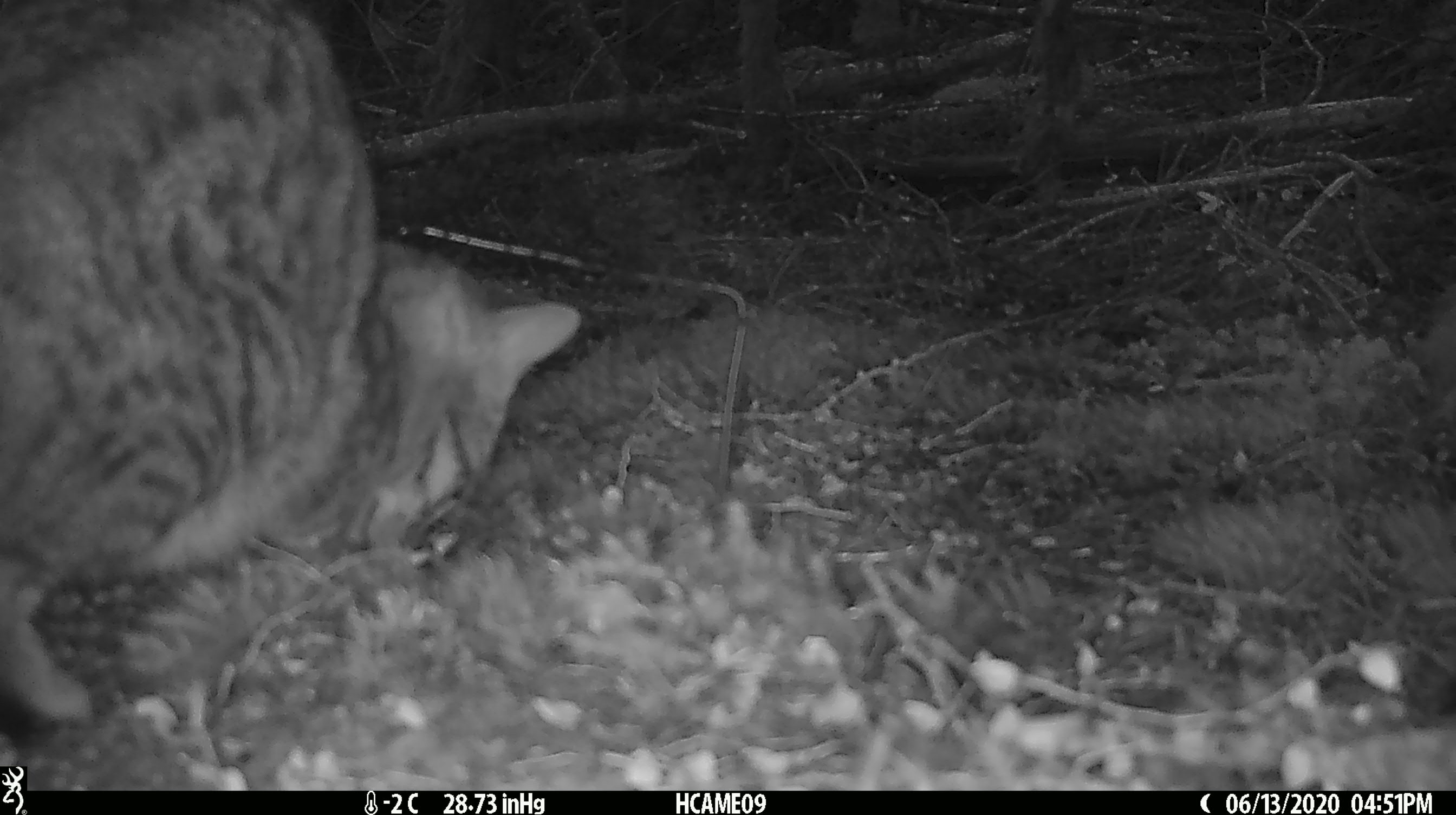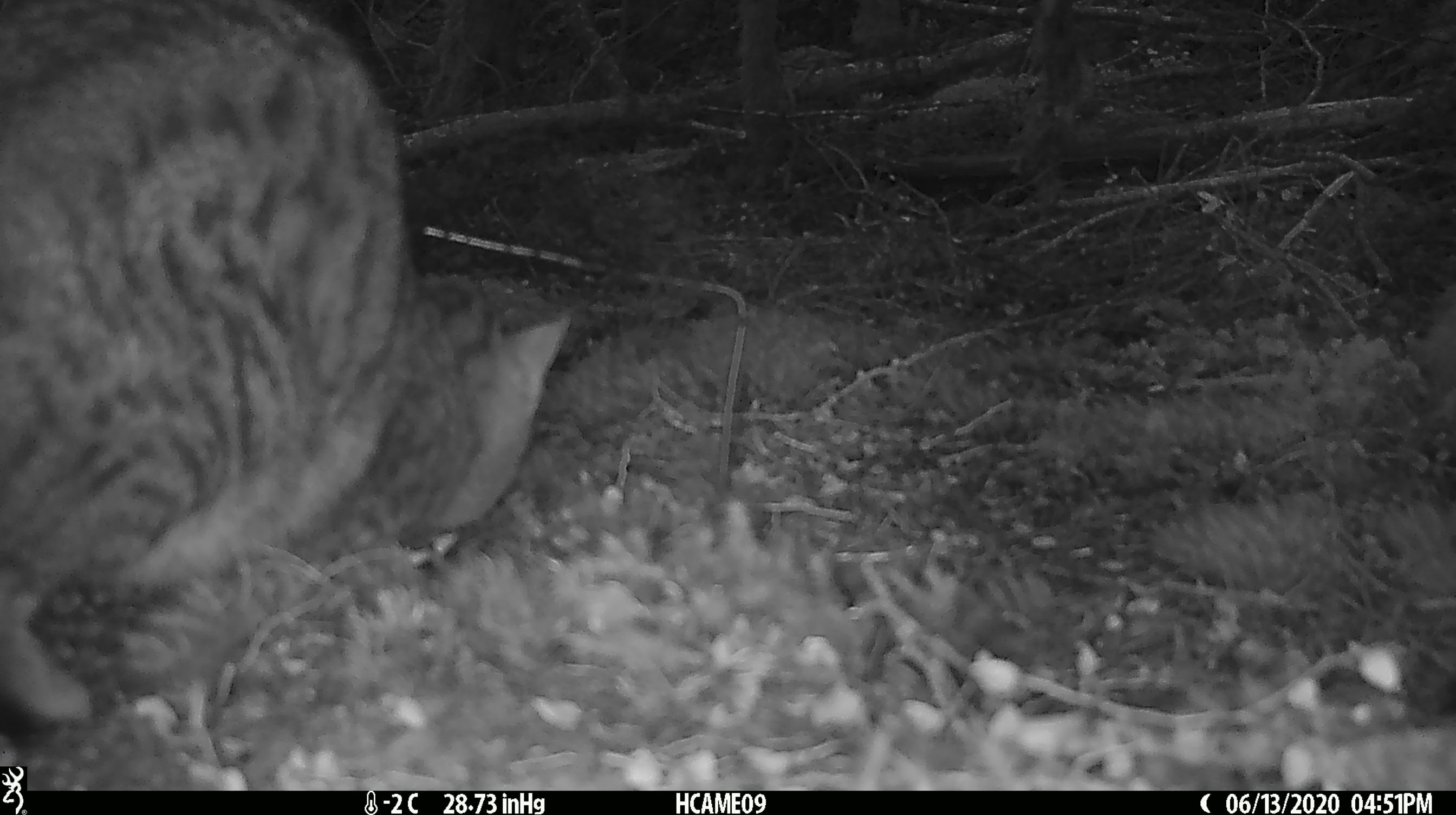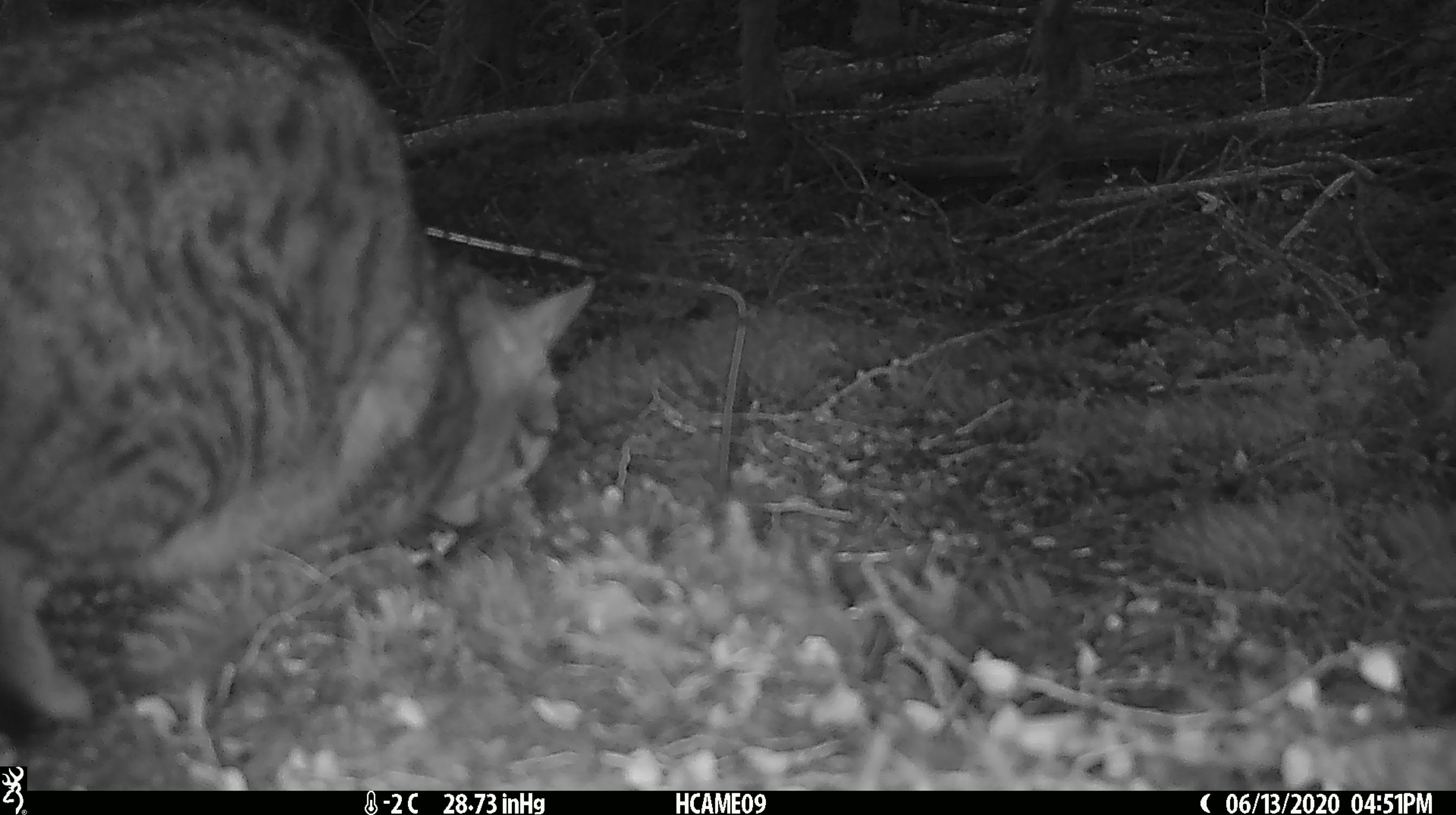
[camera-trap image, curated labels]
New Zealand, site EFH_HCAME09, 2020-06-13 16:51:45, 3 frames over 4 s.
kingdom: Animalia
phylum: Chordata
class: Mammalia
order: Carnivora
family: Felidae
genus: Felis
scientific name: Felis catus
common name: domestic cat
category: cat